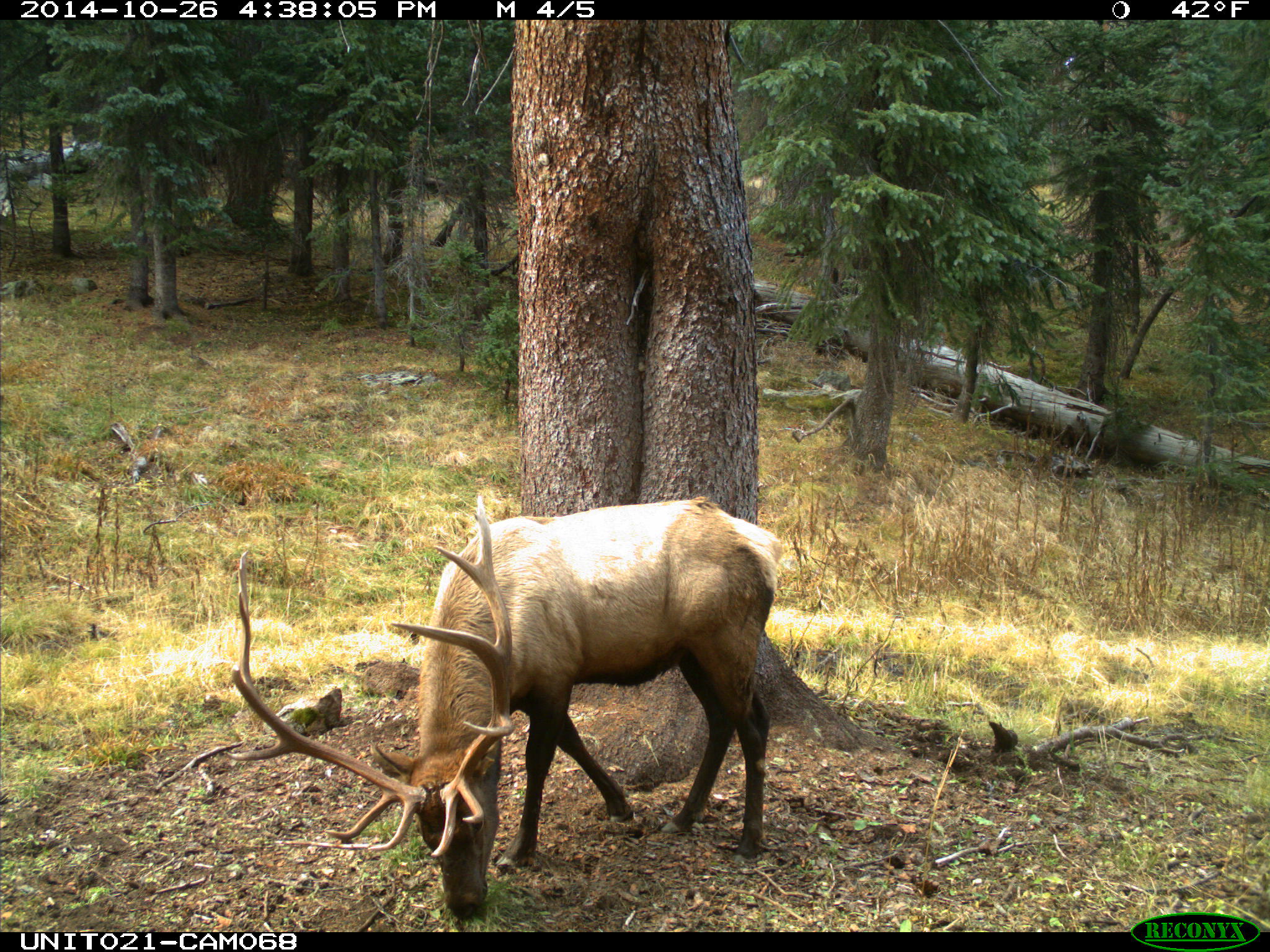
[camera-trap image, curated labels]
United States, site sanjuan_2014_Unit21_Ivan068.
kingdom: Animalia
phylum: Chordata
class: Mammalia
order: Artiodactyla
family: Cervidae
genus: Cervus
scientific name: Cervus elaphus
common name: red deer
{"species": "Cervus elaphus (red deer)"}